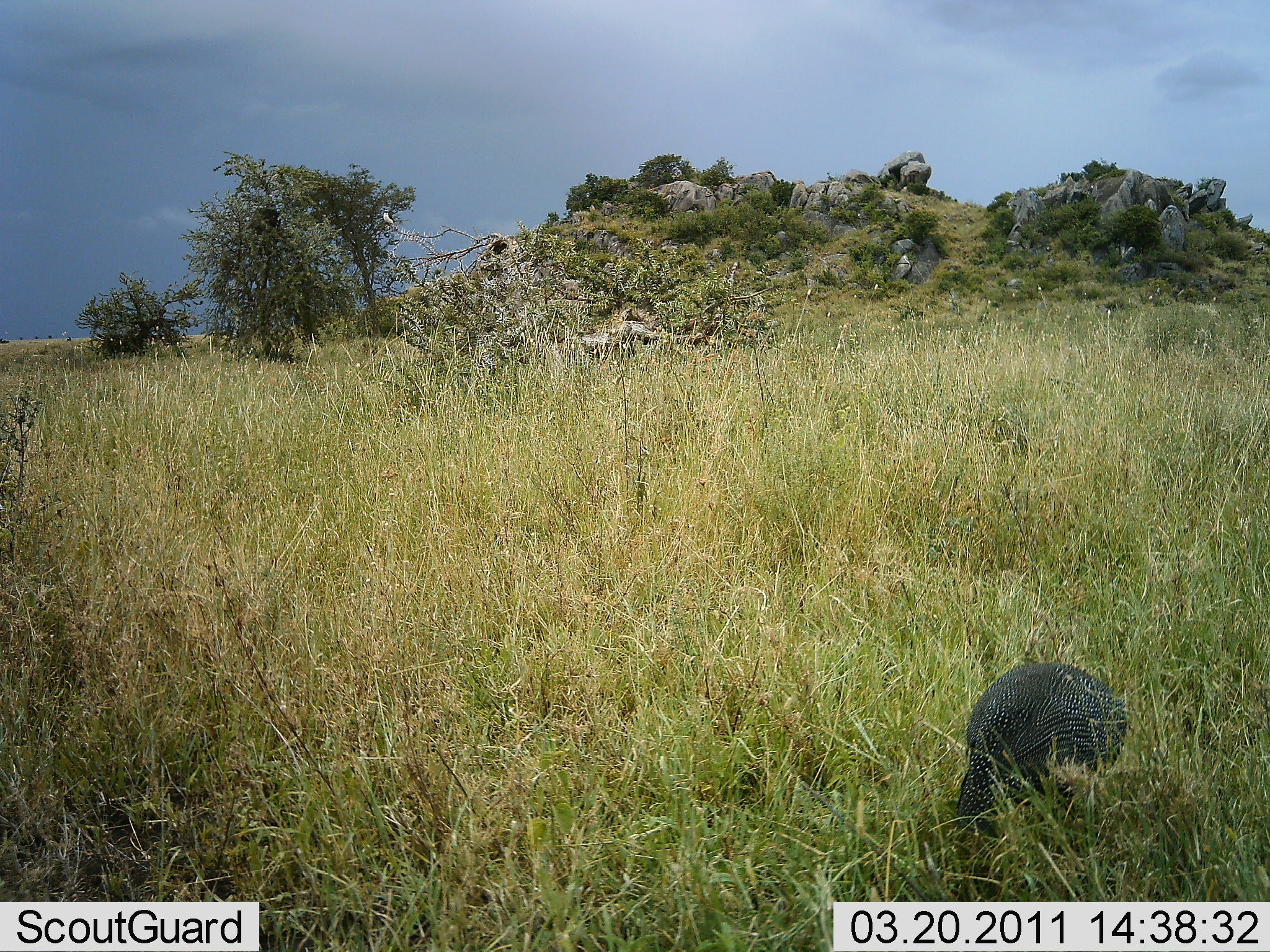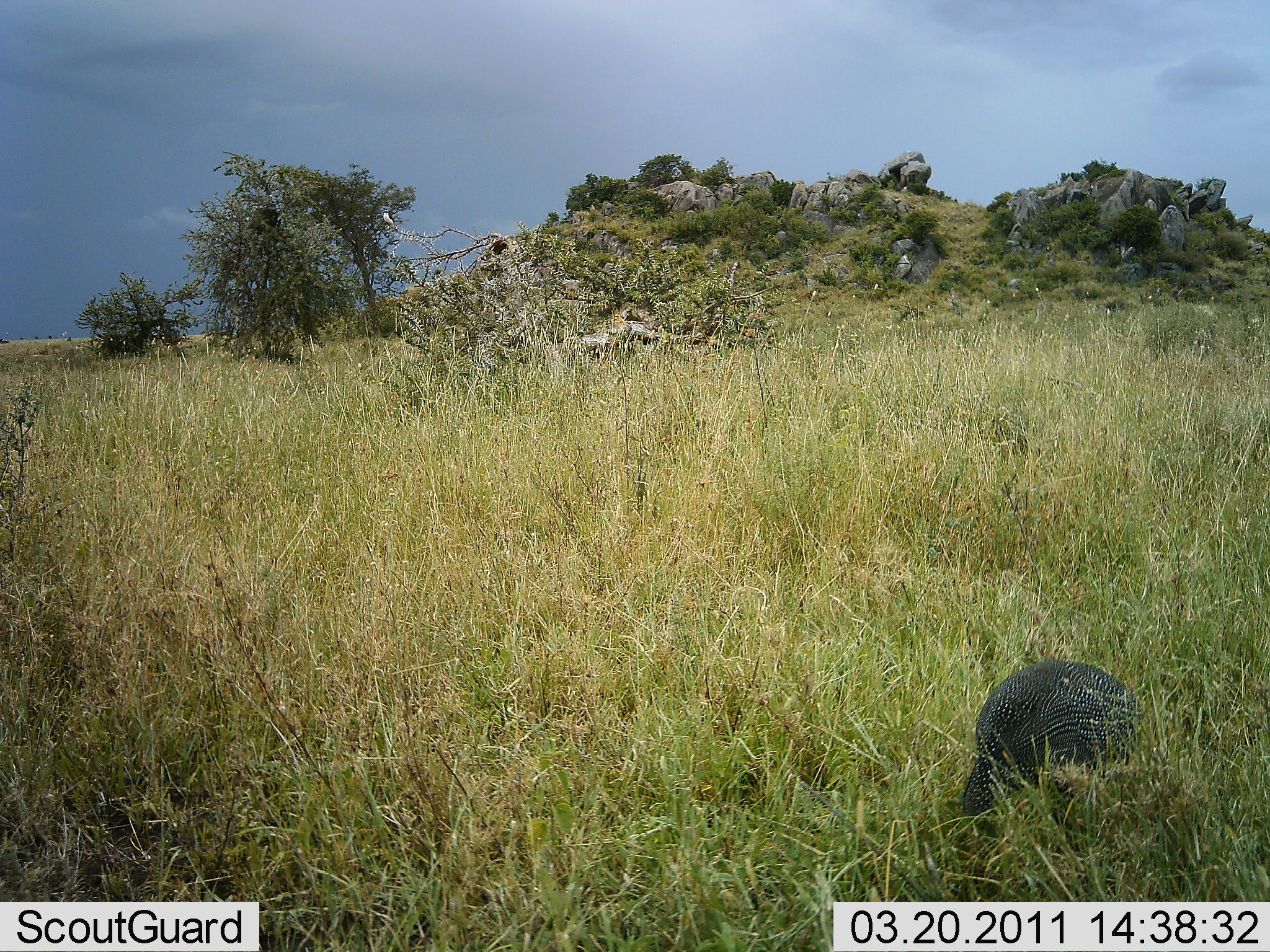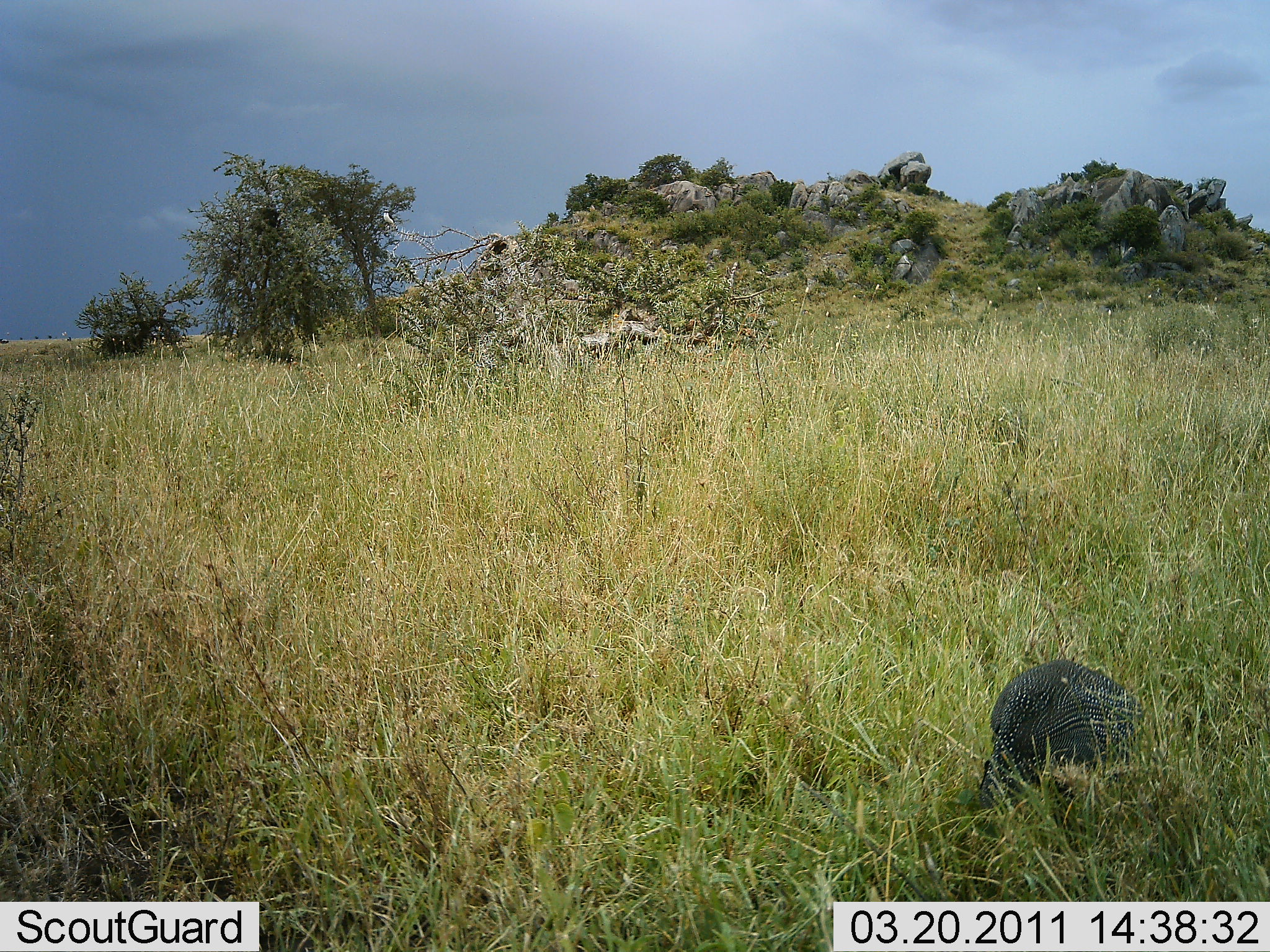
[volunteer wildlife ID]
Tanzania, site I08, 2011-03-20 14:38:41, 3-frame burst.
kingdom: Animalia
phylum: Chordata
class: Aves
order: Galliformes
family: Numididae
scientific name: Numididae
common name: guinea fowl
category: guineafowl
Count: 1.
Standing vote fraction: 20%.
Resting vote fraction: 0%.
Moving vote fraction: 30%.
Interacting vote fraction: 0%.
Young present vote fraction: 0%.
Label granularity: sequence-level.